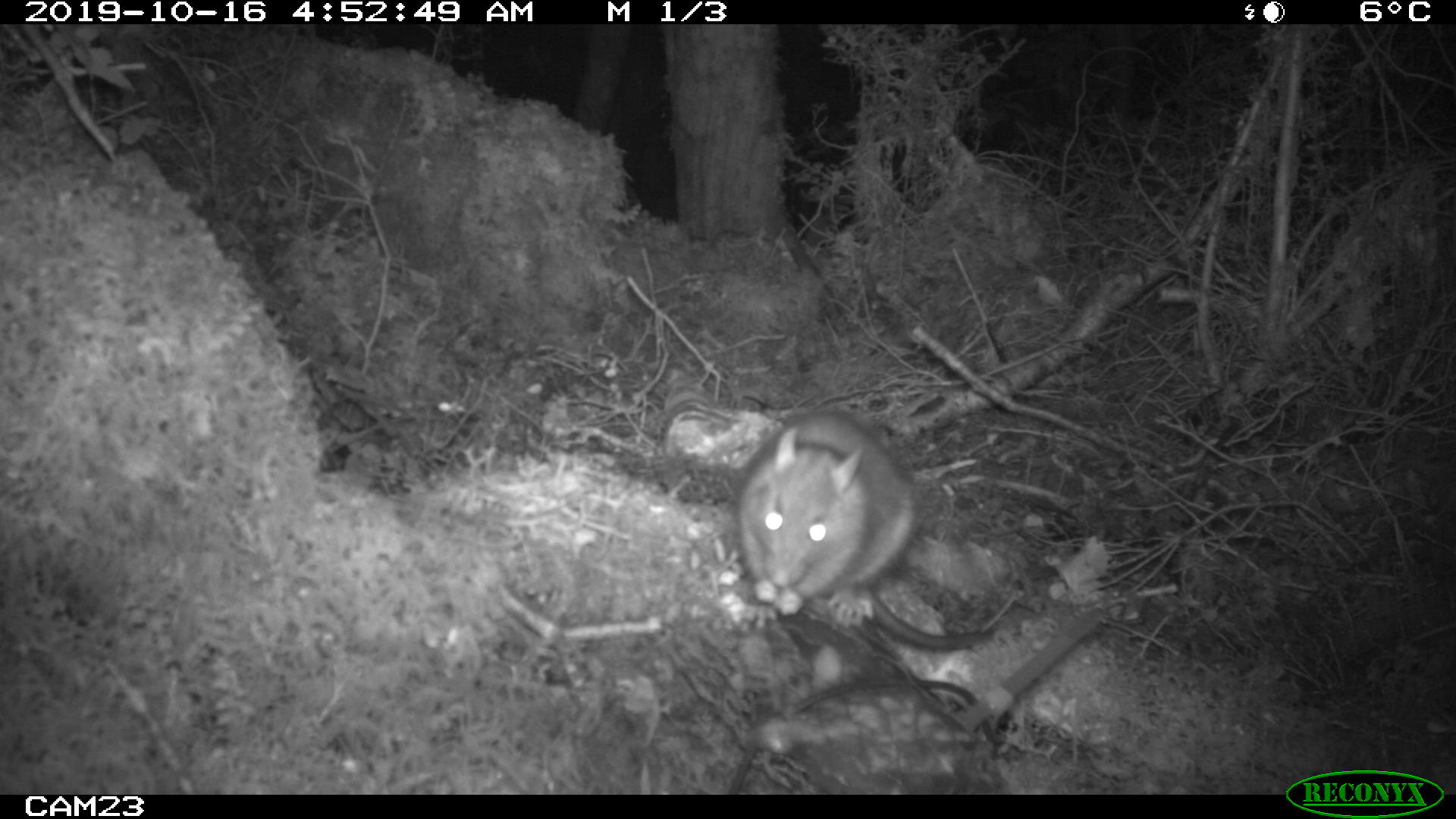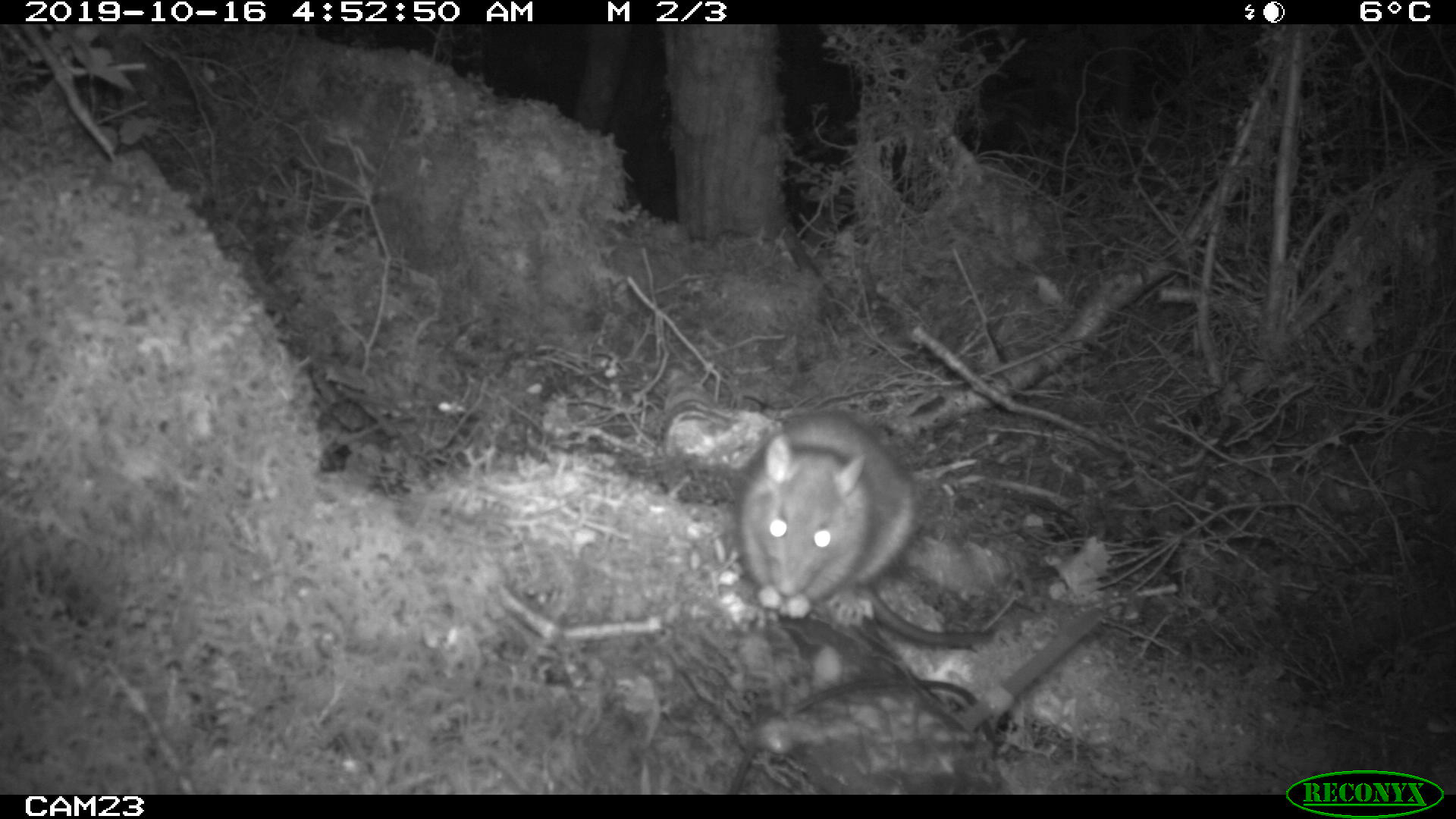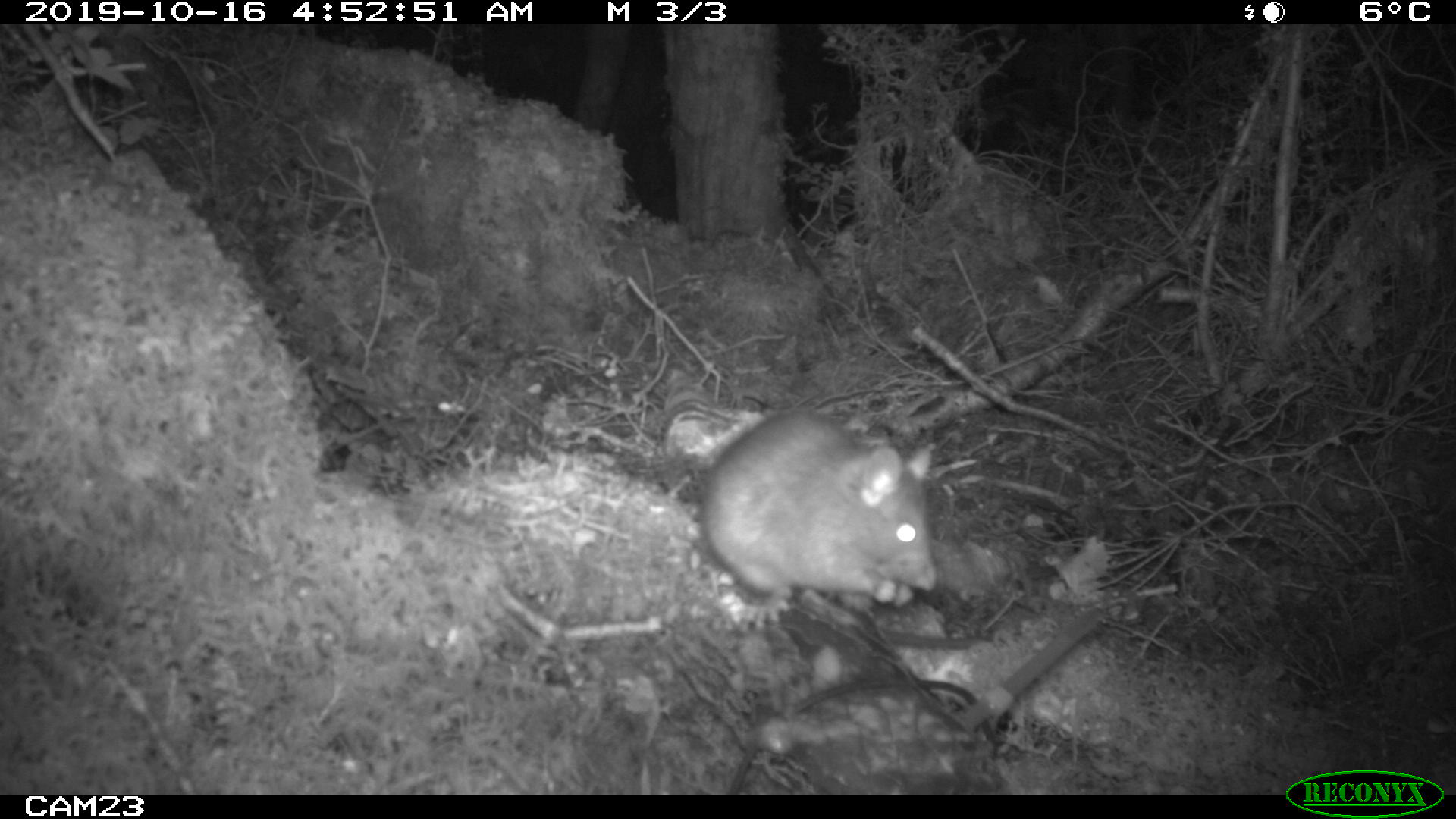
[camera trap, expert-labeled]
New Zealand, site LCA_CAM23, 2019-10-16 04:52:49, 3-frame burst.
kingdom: Animalia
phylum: Chordata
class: Mammalia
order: Rodentia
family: Muridae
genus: Rattus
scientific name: Rattus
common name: rat